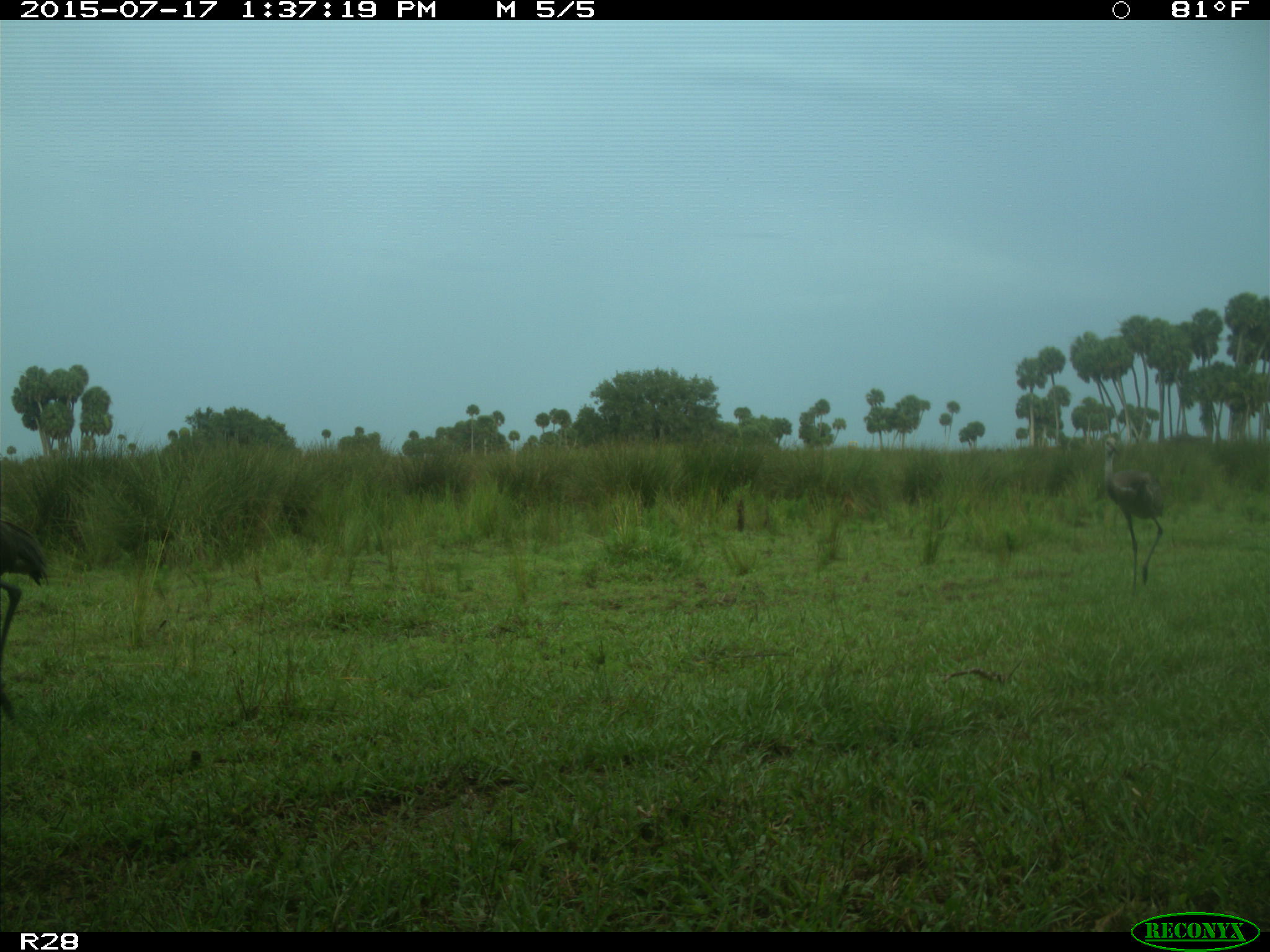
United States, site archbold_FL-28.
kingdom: Animalia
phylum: Chordata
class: Aves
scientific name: Aves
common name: birds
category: unidentified bird